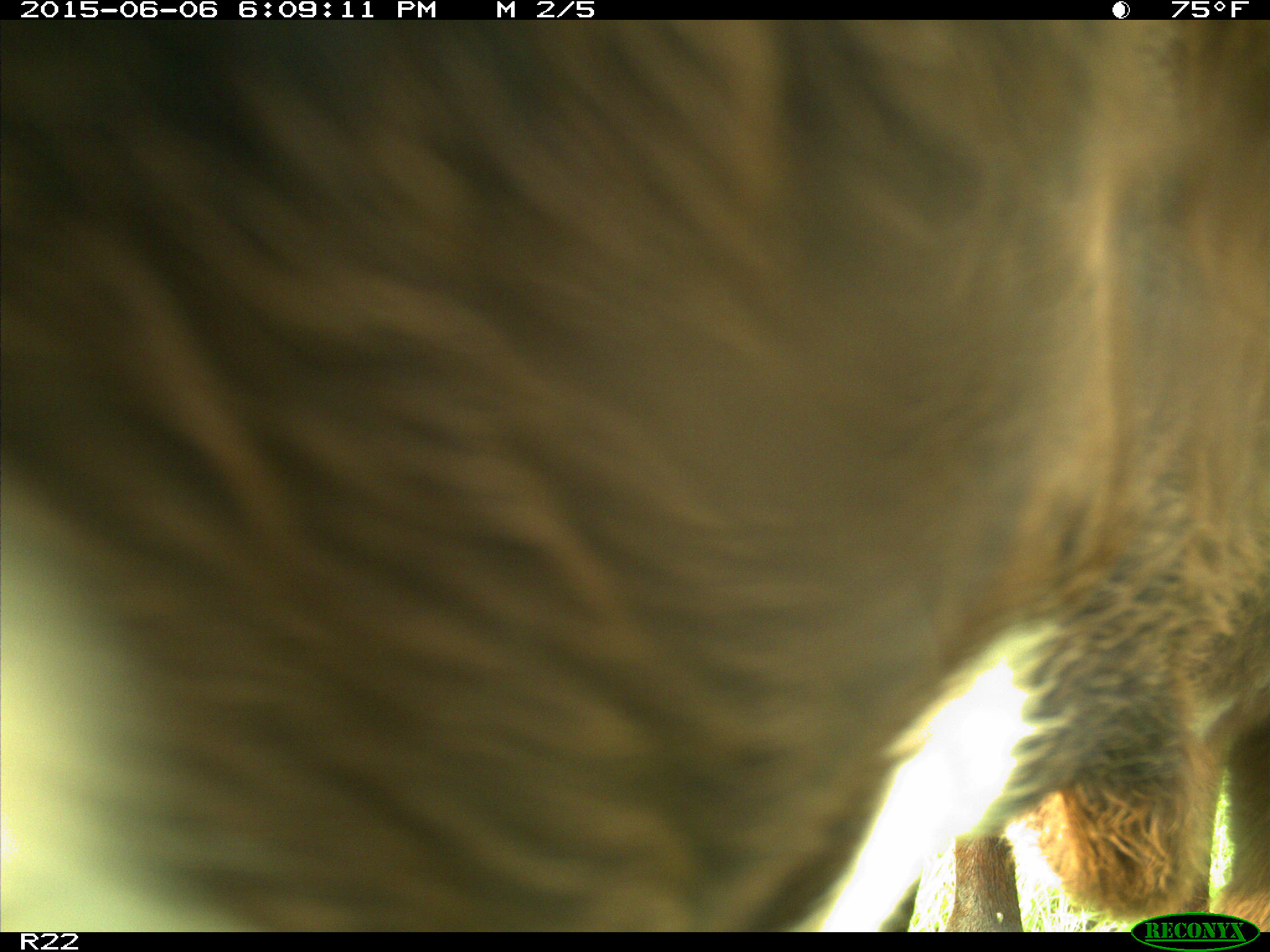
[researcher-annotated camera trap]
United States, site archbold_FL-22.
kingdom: Animalia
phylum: Chordata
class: Mammalia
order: Artiodactyla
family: Bovidae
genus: Bos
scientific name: Bos taurus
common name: domestic cow